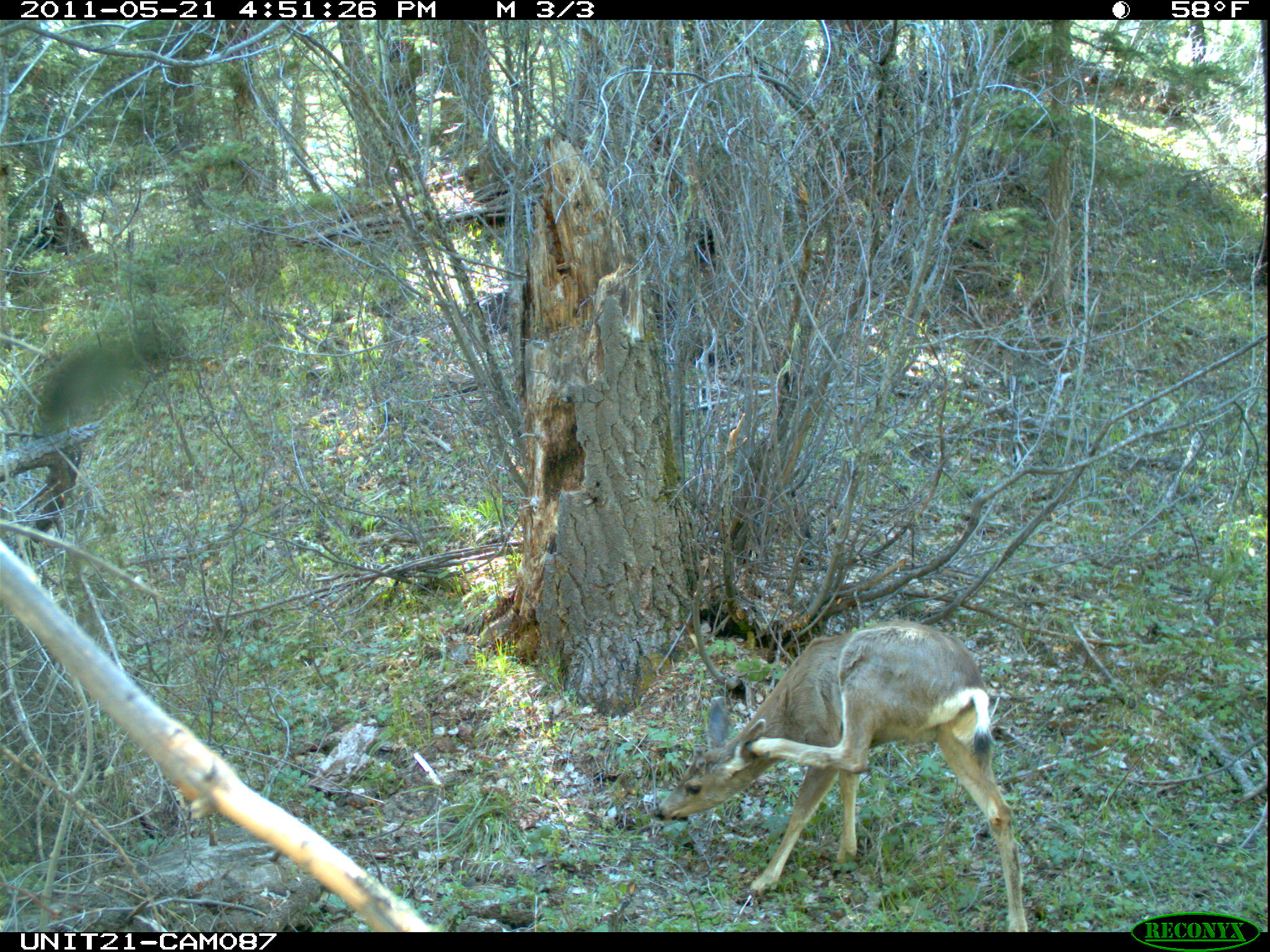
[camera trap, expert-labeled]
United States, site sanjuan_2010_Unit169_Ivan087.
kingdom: Animalia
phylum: Chordata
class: Mammalia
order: Artiodactyla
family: Cervidae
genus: Odocoileus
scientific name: Odocoileus hemionus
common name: mule deer